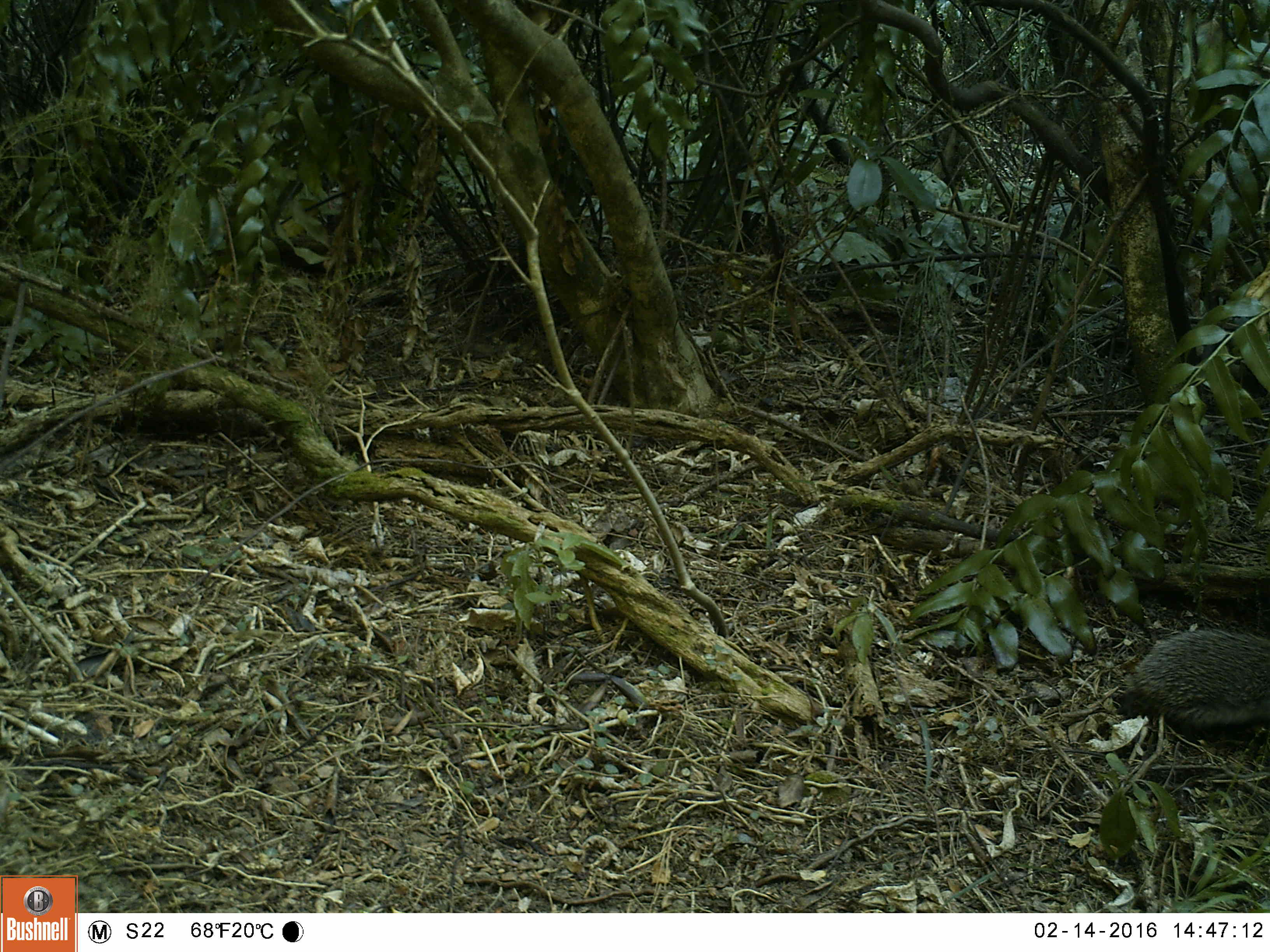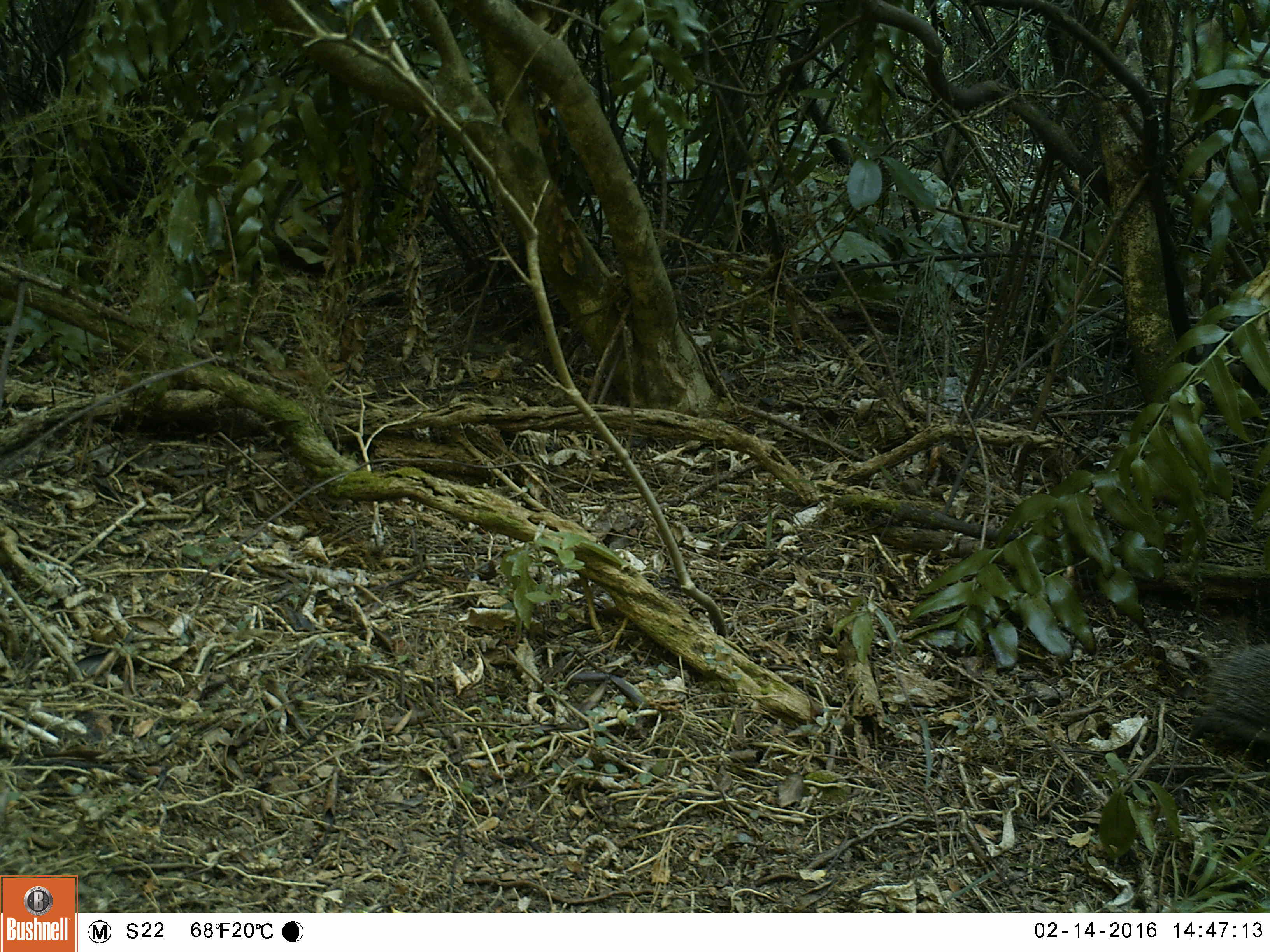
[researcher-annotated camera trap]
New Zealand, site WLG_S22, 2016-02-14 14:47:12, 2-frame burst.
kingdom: Animalia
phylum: Chordata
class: Mammalia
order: Eulipotyphla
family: Erinaceidae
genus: Erinaceus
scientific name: Erinaceus europaeus europaeus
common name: european hedgehog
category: hedgehog